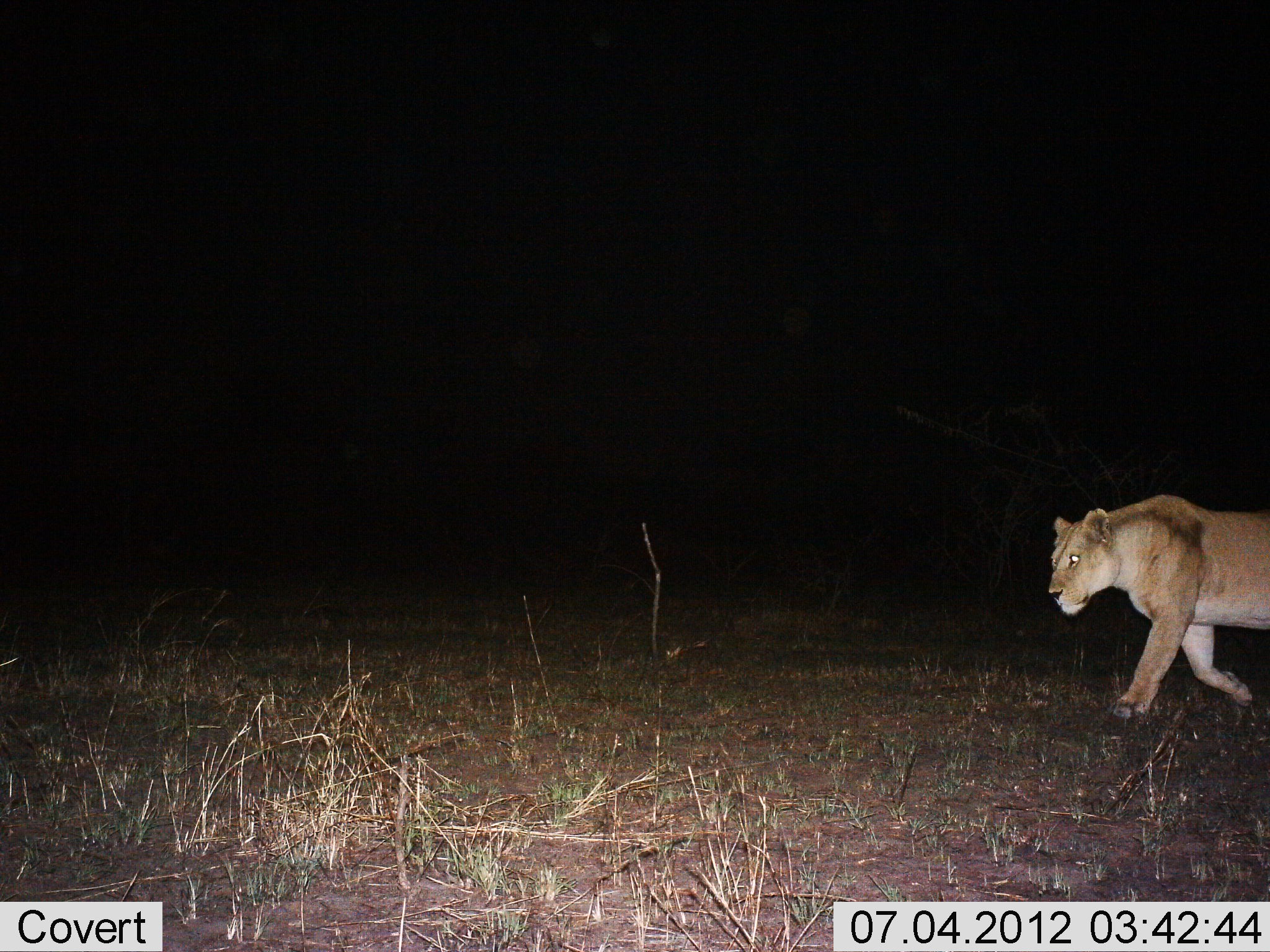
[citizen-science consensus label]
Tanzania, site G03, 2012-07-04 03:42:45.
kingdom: Animalia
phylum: Chordata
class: Mammalia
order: Carnivora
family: Felidae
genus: Panthera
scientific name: Panthera leo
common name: lion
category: lionfemale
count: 1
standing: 0%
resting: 0%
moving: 100%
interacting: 0%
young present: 0%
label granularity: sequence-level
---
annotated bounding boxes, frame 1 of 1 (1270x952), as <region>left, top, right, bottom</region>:
animal: <region>1046, 493, 1270, 723</region>